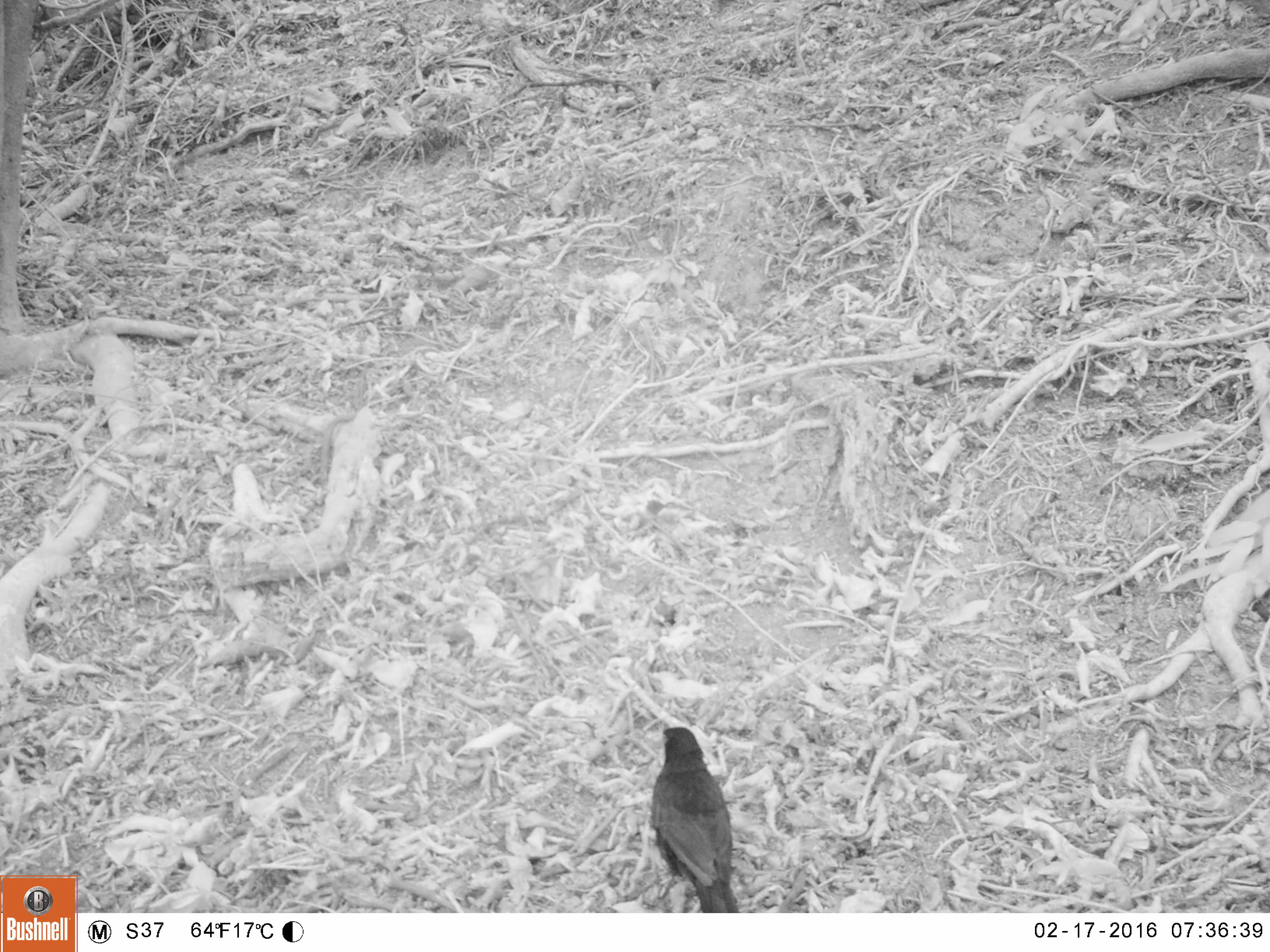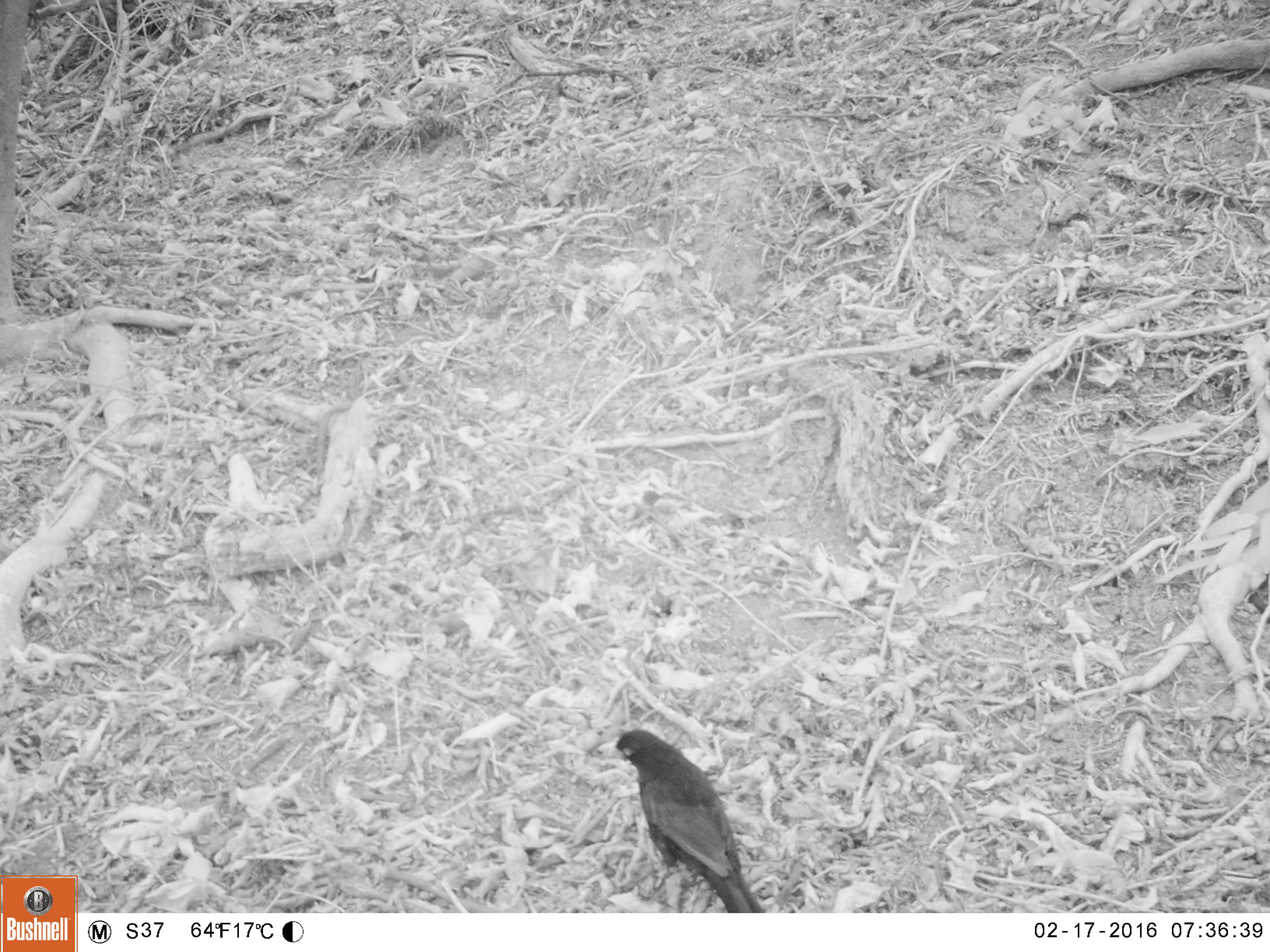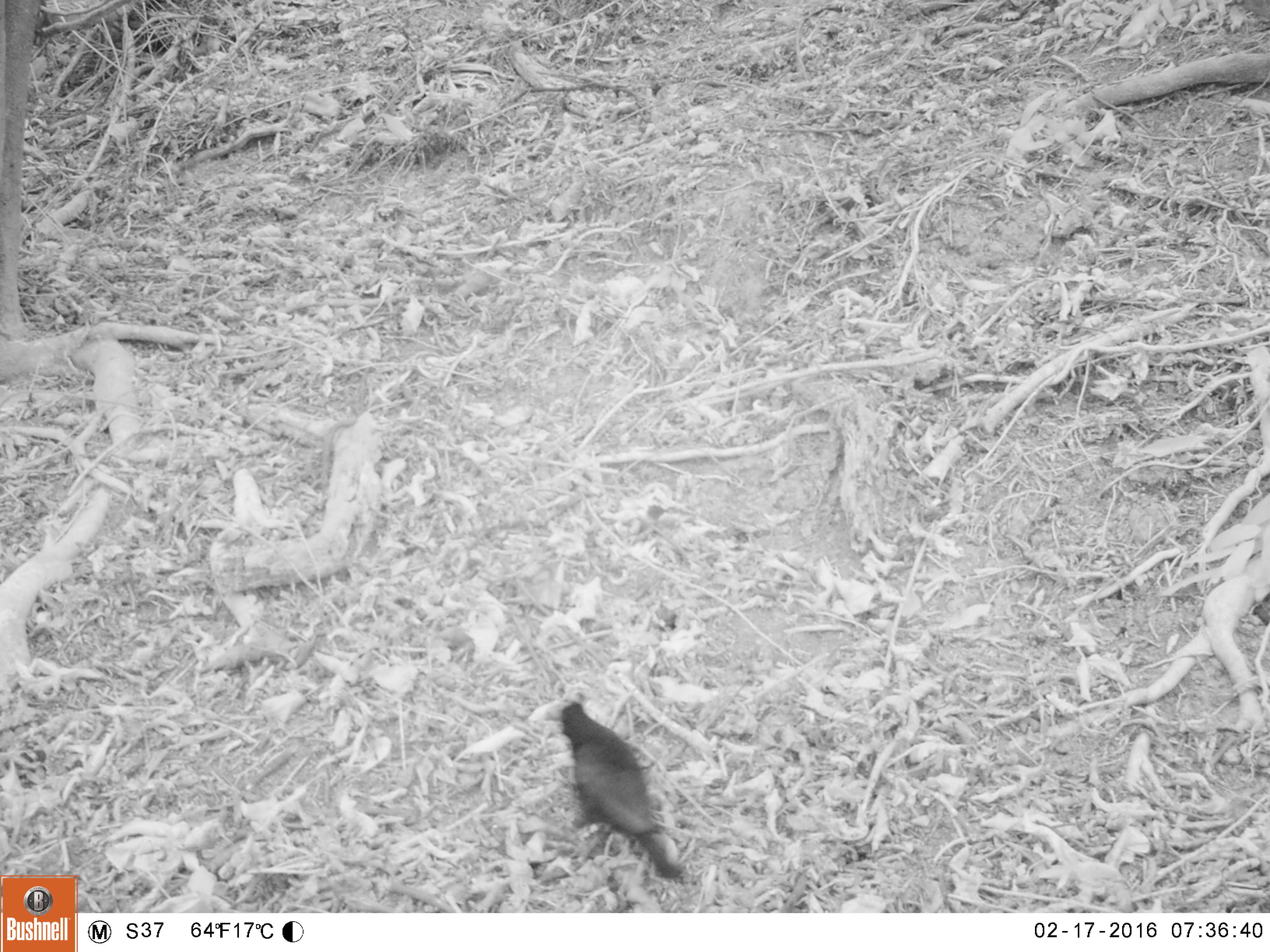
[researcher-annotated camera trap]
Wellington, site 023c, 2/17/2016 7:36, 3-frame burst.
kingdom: Animalia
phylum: Chordata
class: Aves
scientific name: Aves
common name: bird